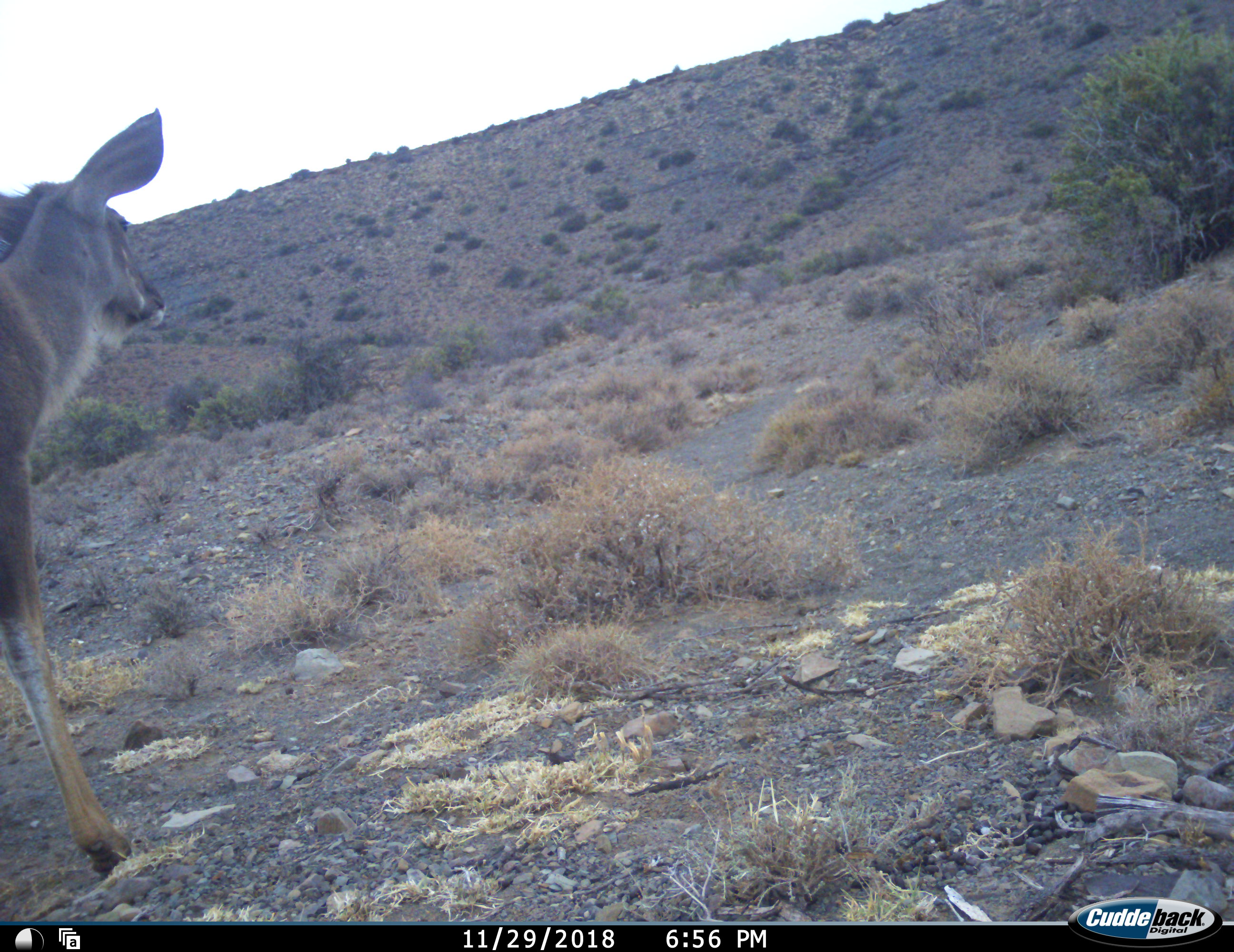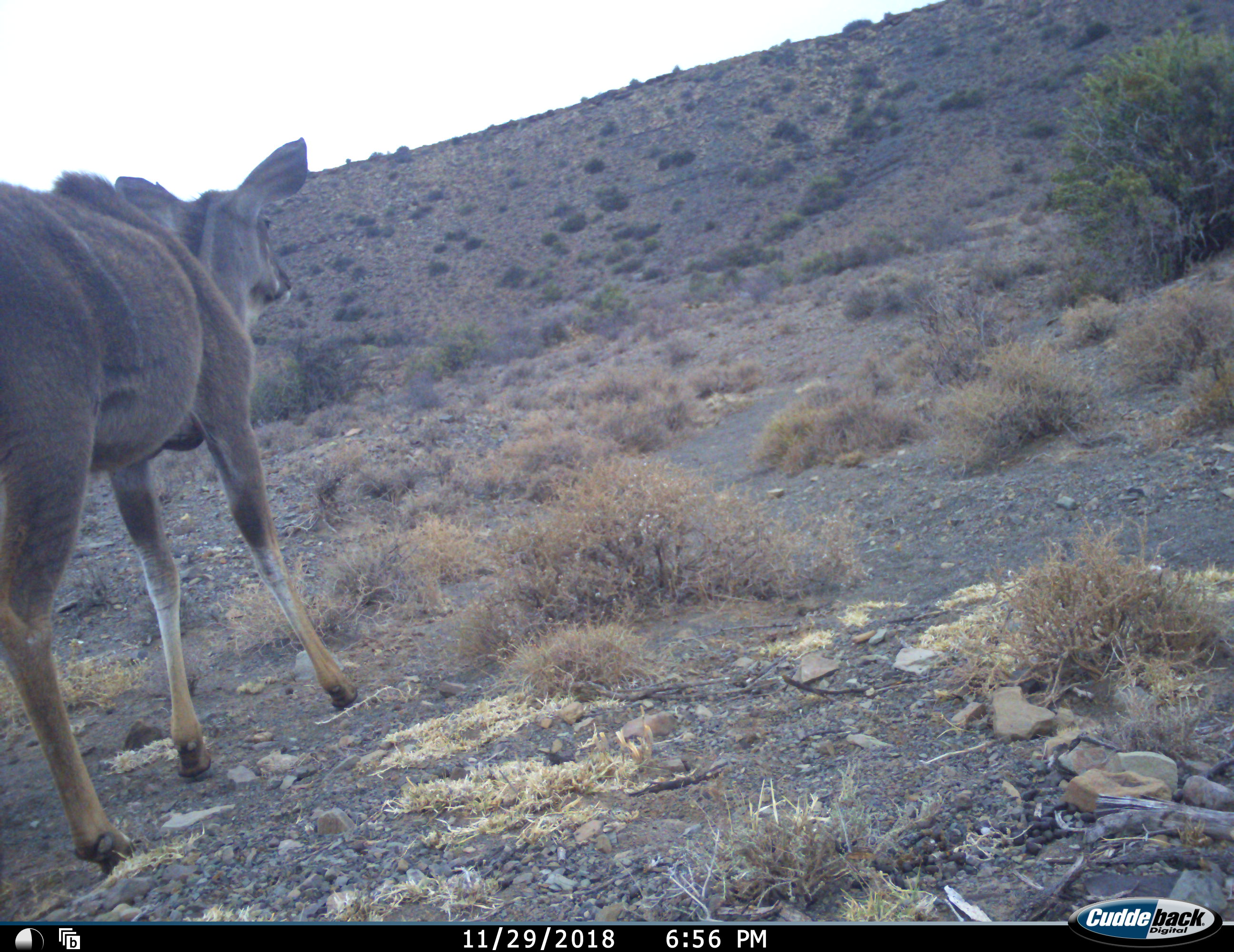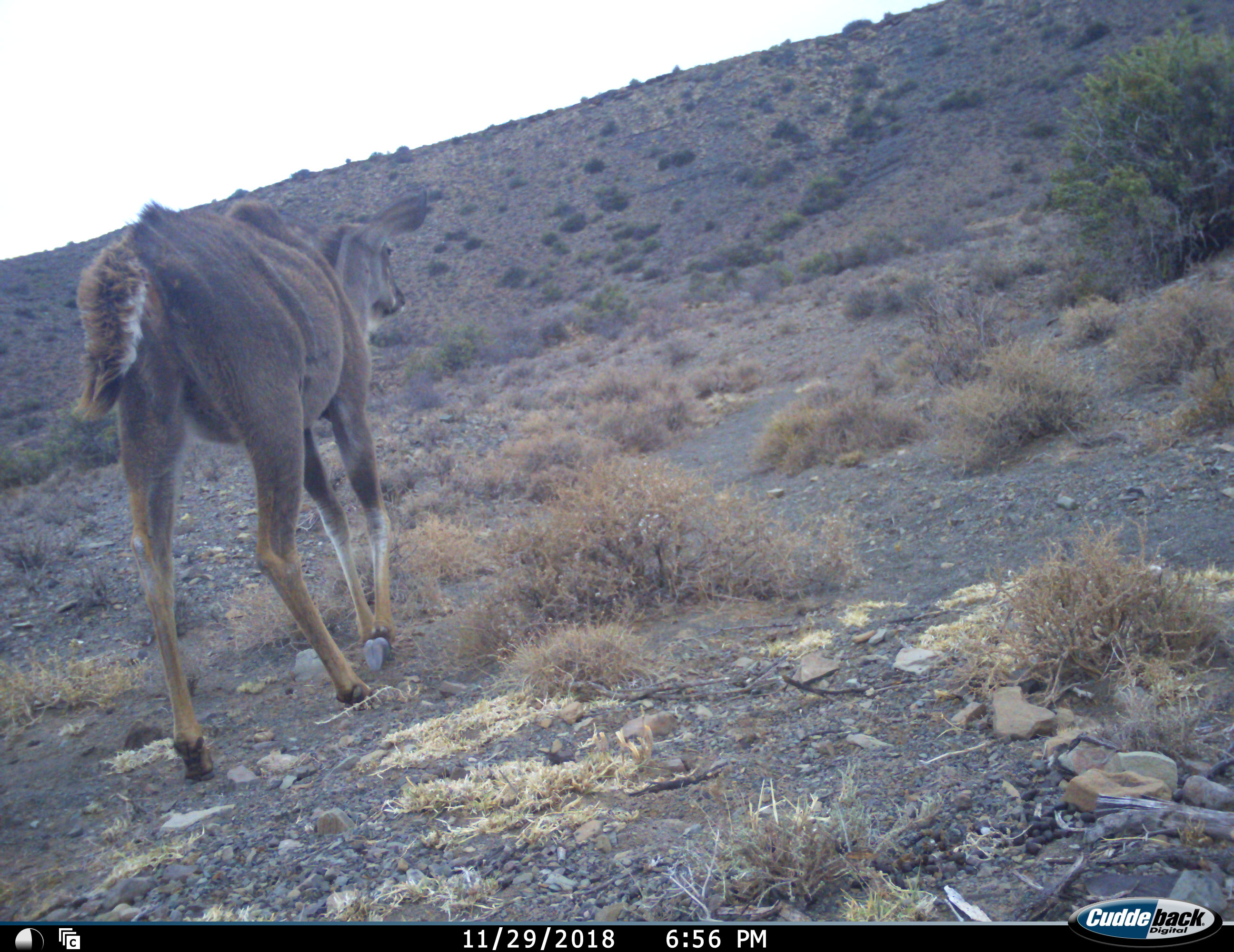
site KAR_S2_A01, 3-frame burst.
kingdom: Animalia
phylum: Chordata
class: Mammalia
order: Artiodactyla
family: Bovidae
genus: Tragelaphus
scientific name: Tragelaphus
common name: kudu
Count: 1.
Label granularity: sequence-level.